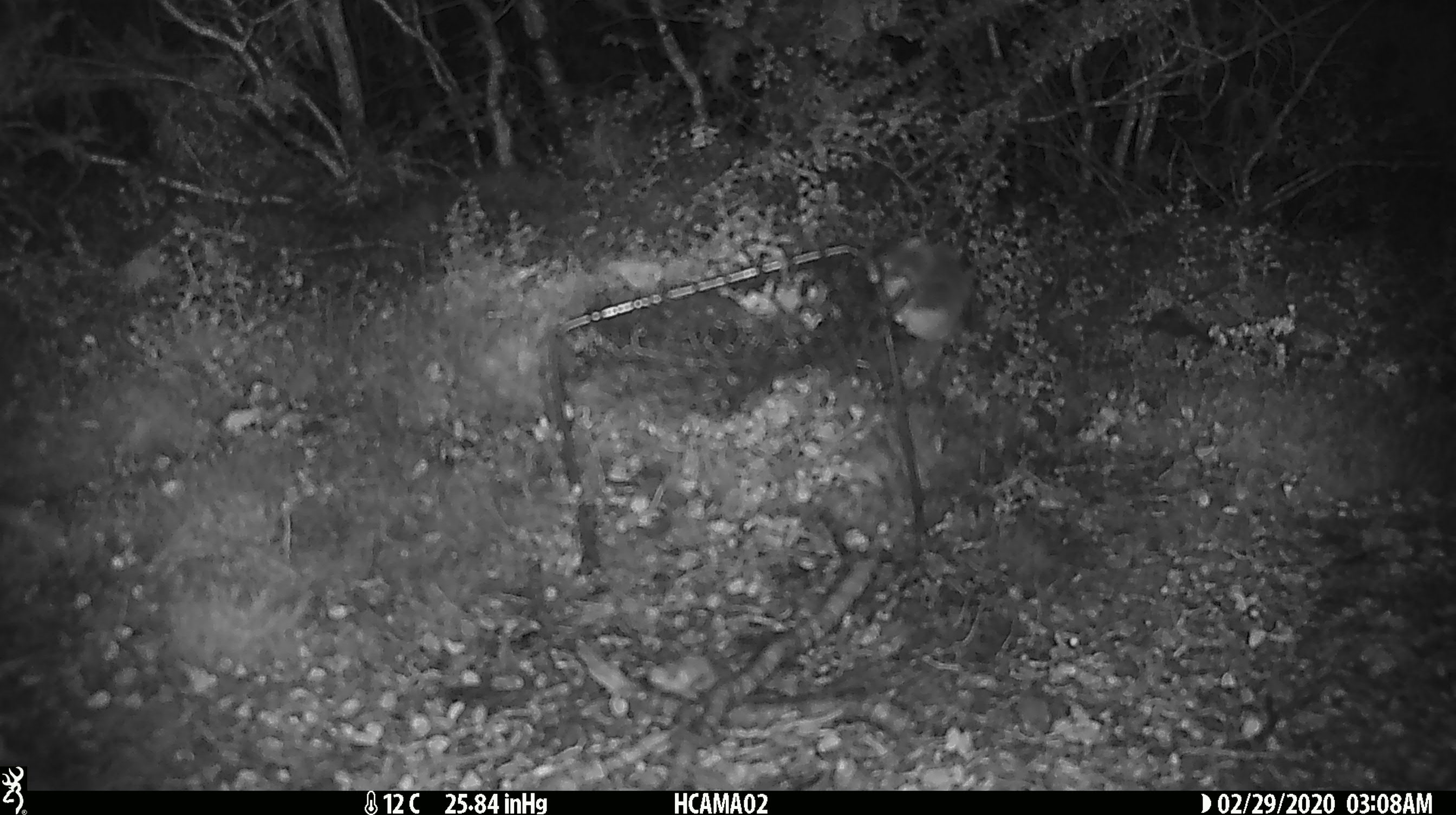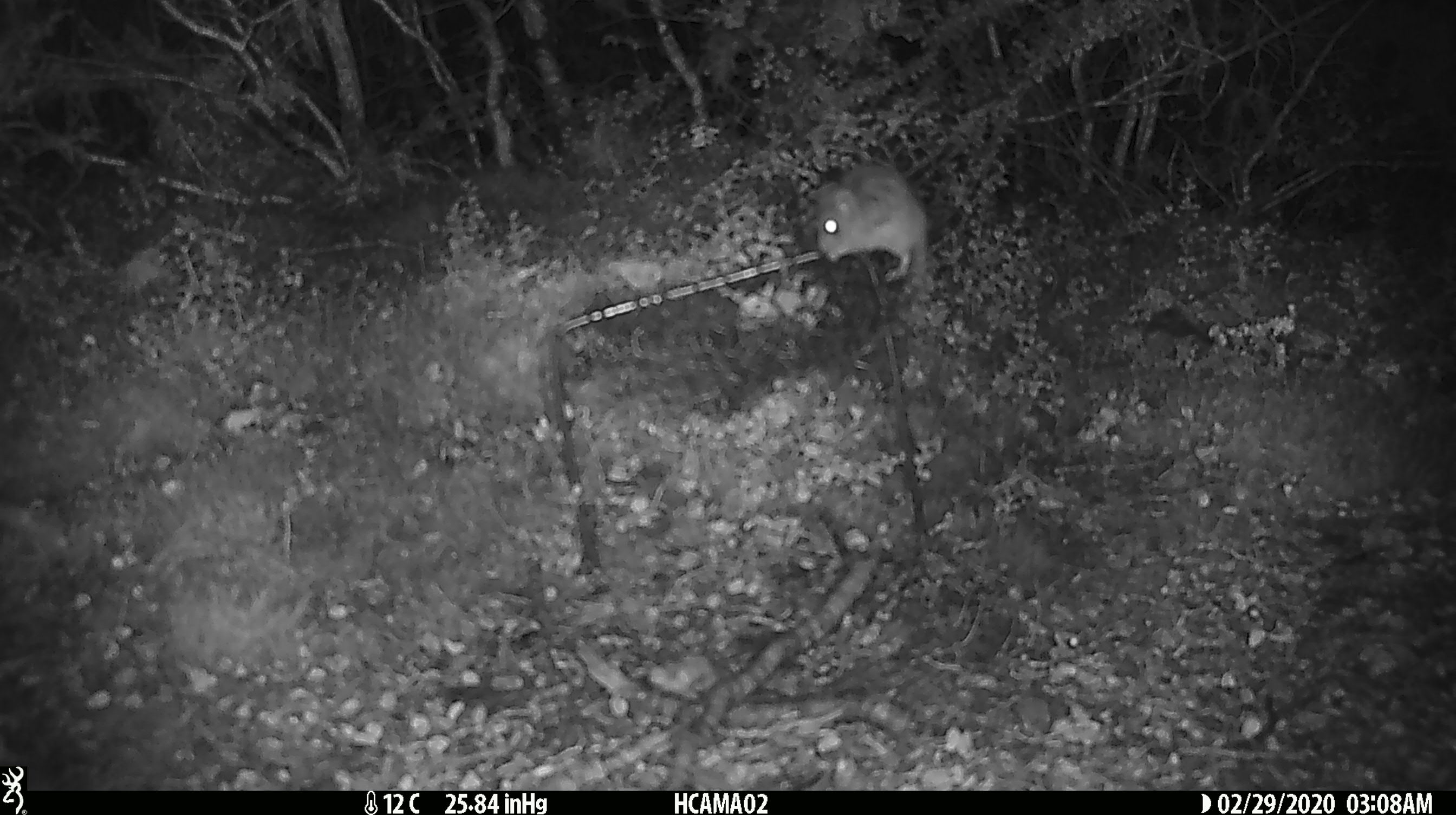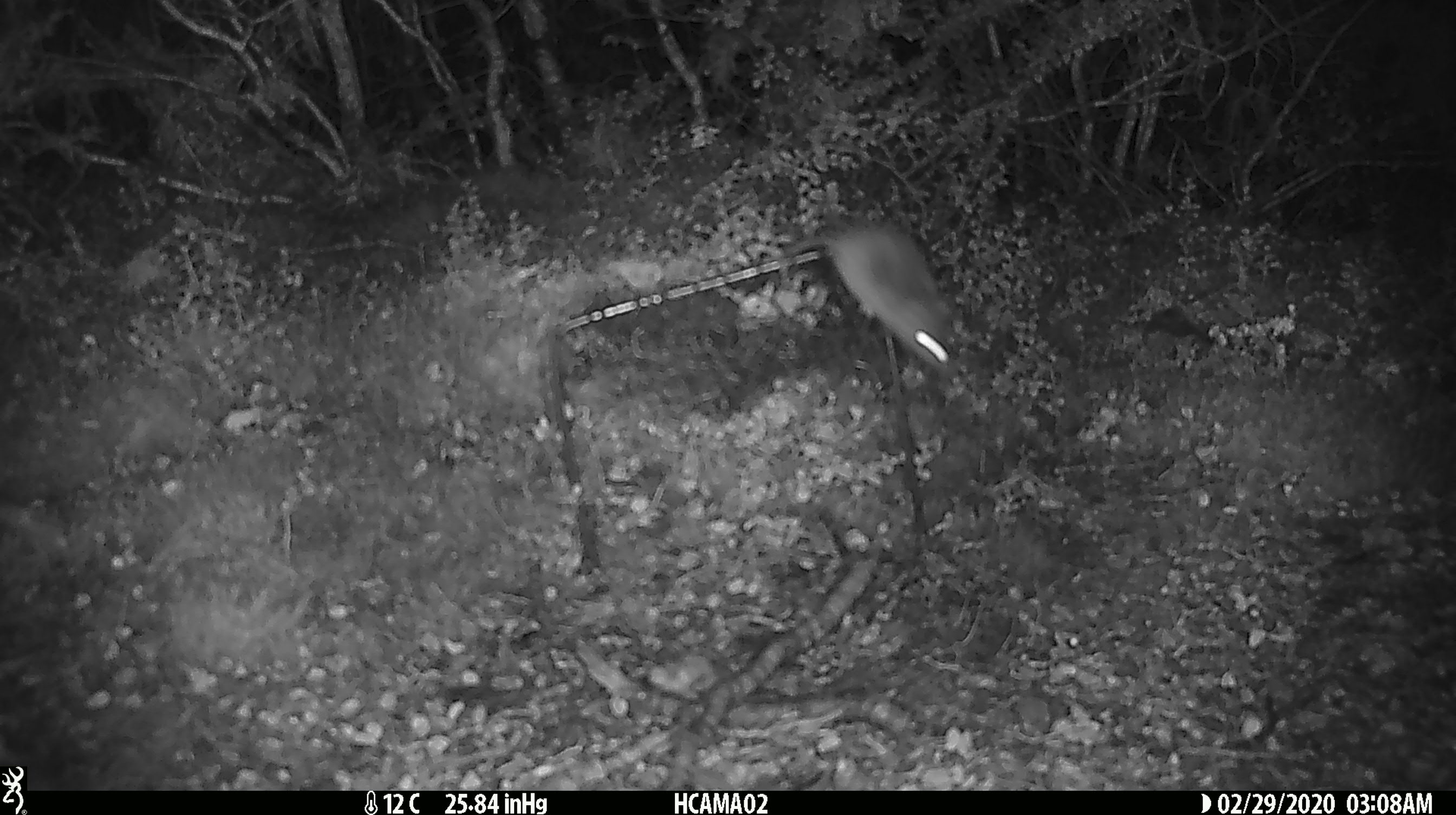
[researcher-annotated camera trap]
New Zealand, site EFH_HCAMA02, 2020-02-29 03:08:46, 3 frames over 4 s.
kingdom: Animalia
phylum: Chordata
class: Mammalia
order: Rodentia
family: Muridae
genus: Mus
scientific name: Mus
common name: mouse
Mouse (Mus).